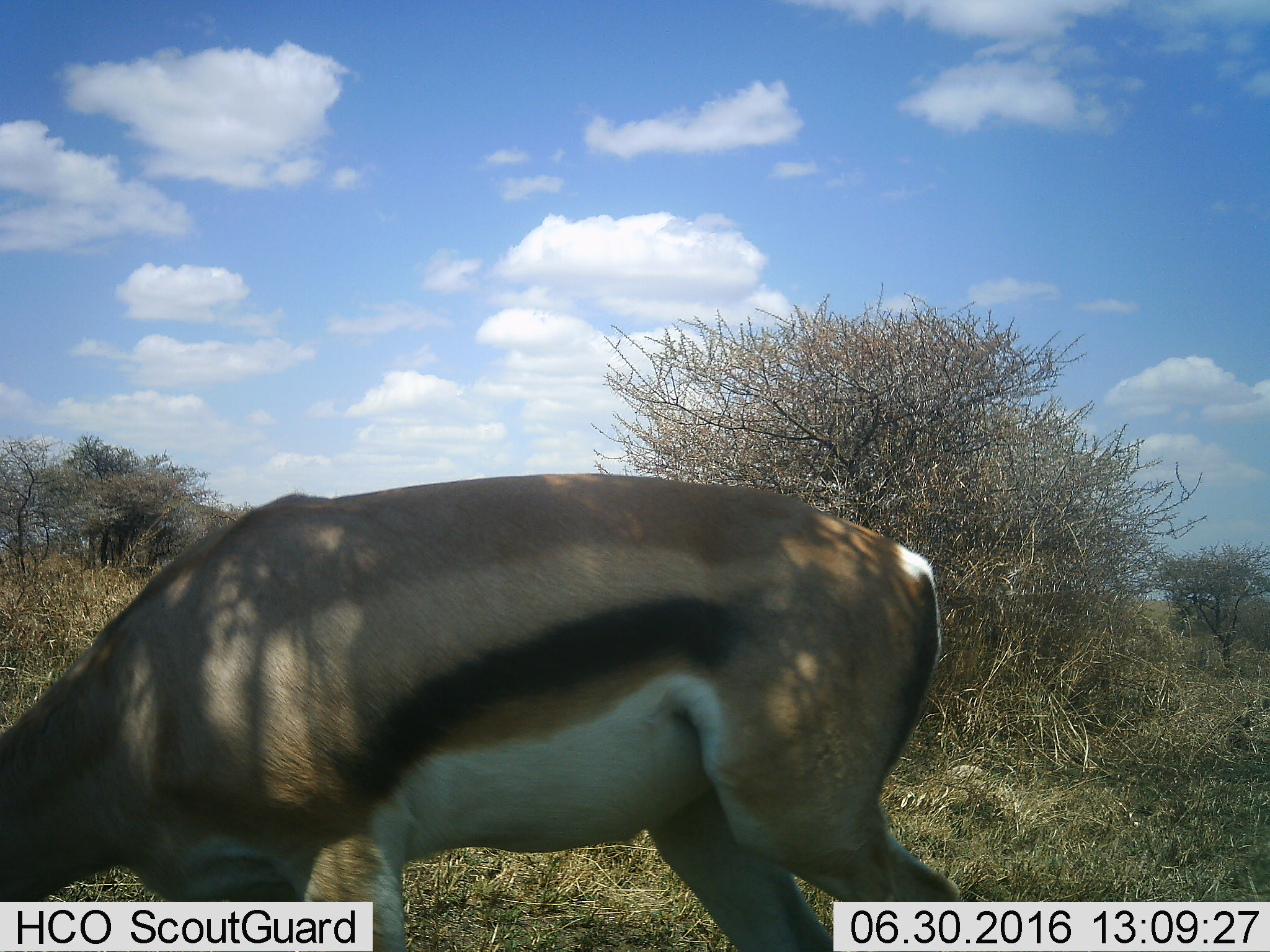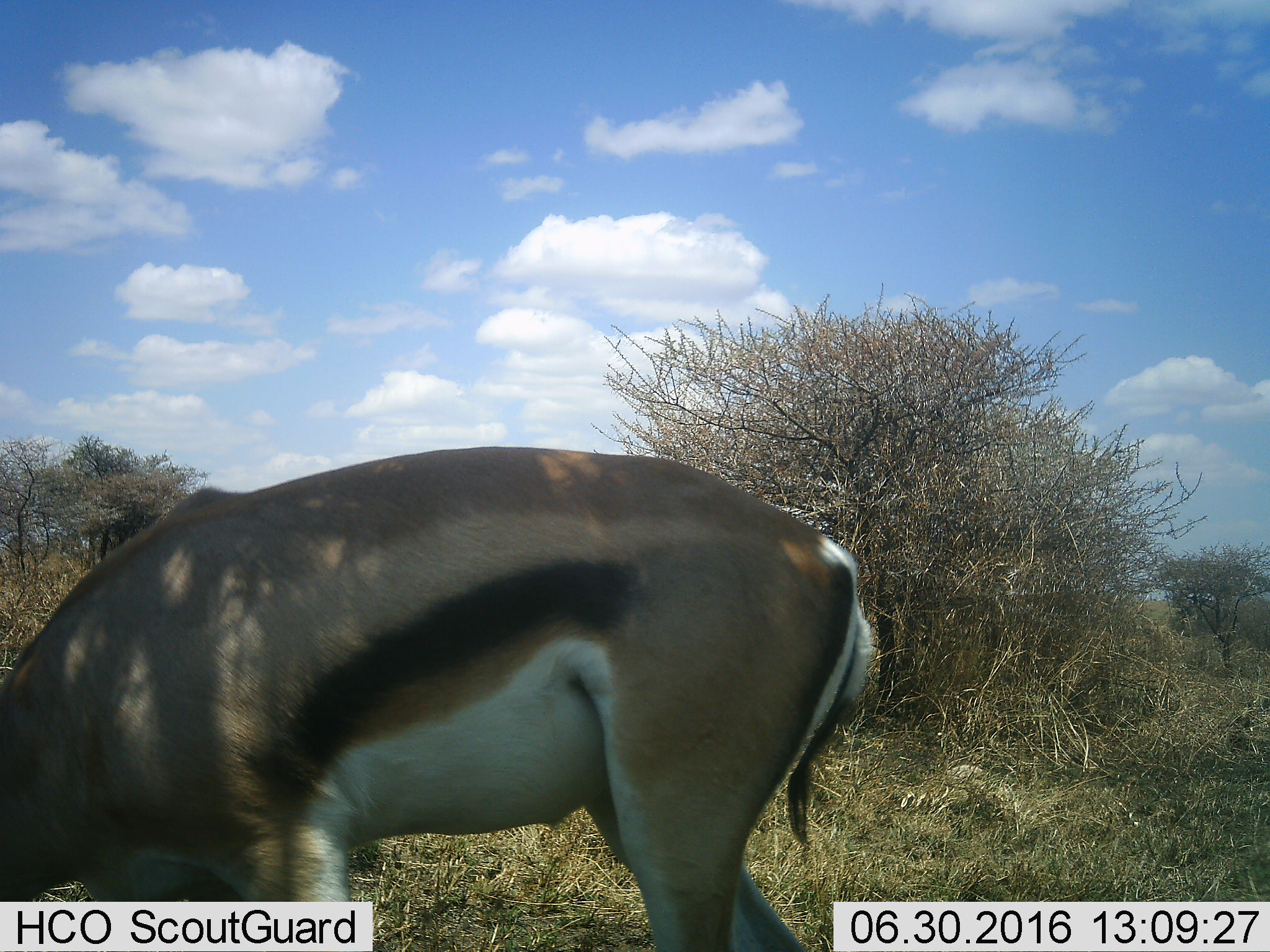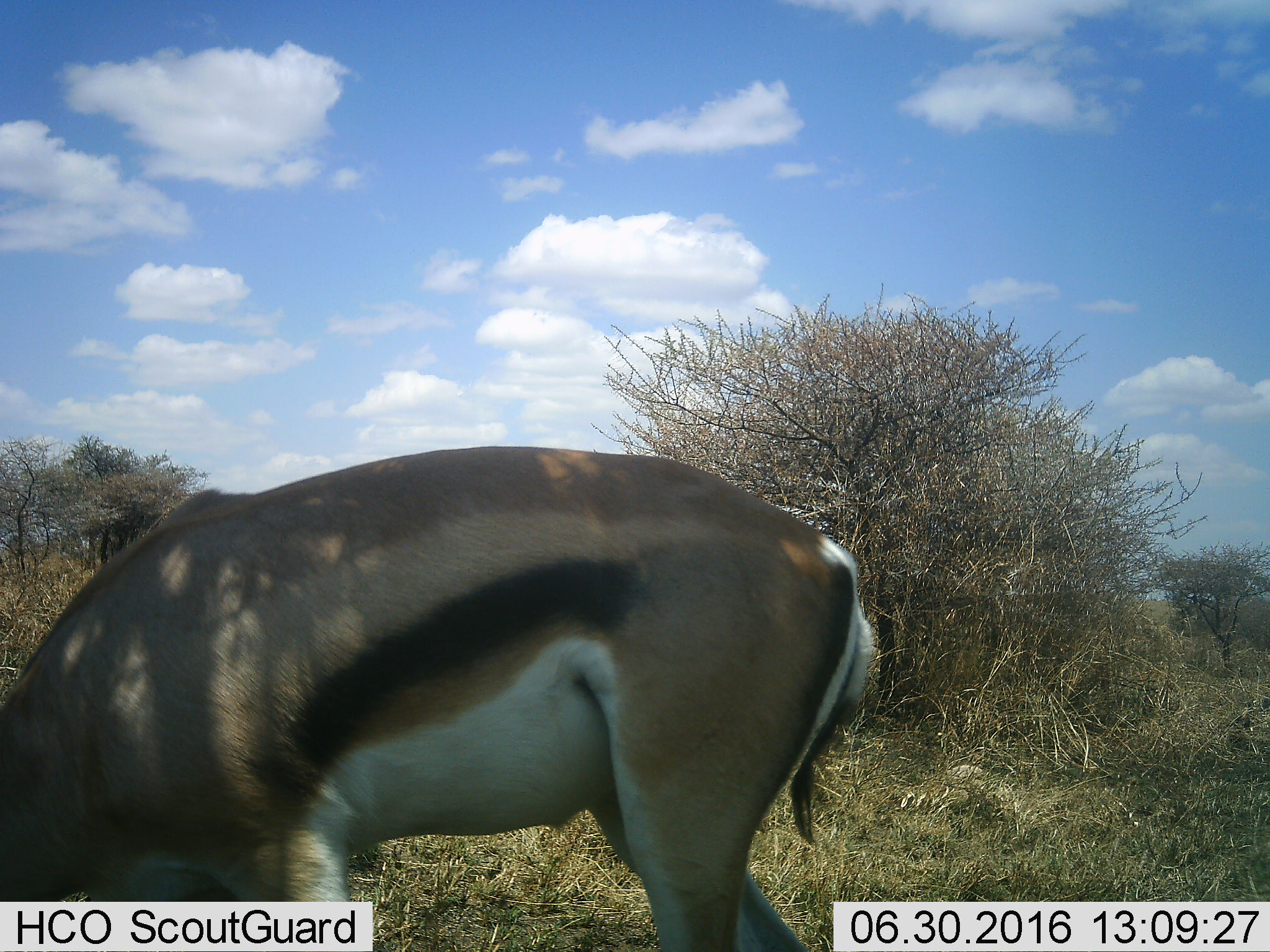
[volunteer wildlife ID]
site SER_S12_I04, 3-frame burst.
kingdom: Animalia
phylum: Chordata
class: Mammalia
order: Artiodactyla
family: Bovidae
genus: Eudorcas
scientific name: Eudorcas thomsonii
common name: thomson's gazelle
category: gazellethomsons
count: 1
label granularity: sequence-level